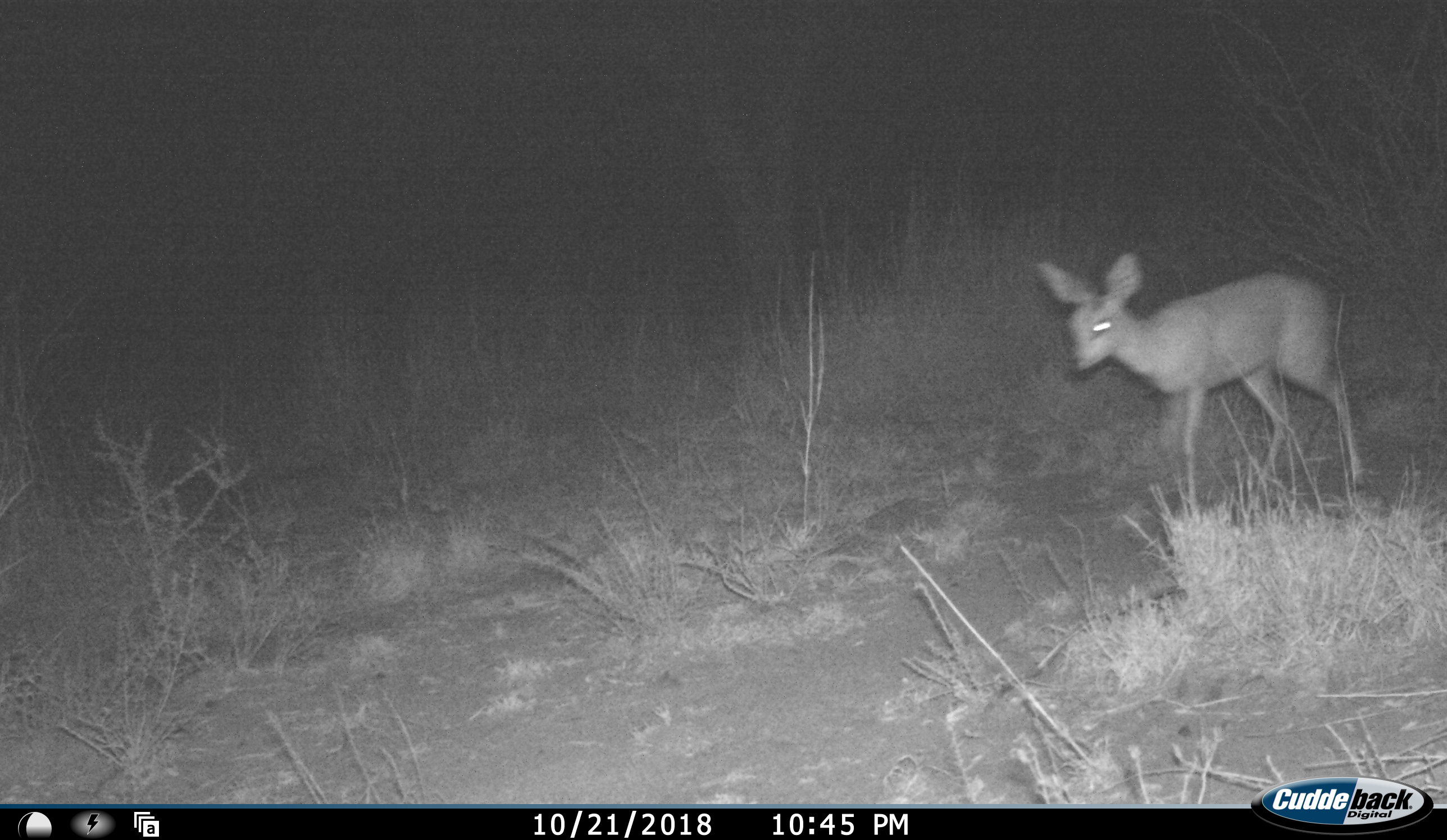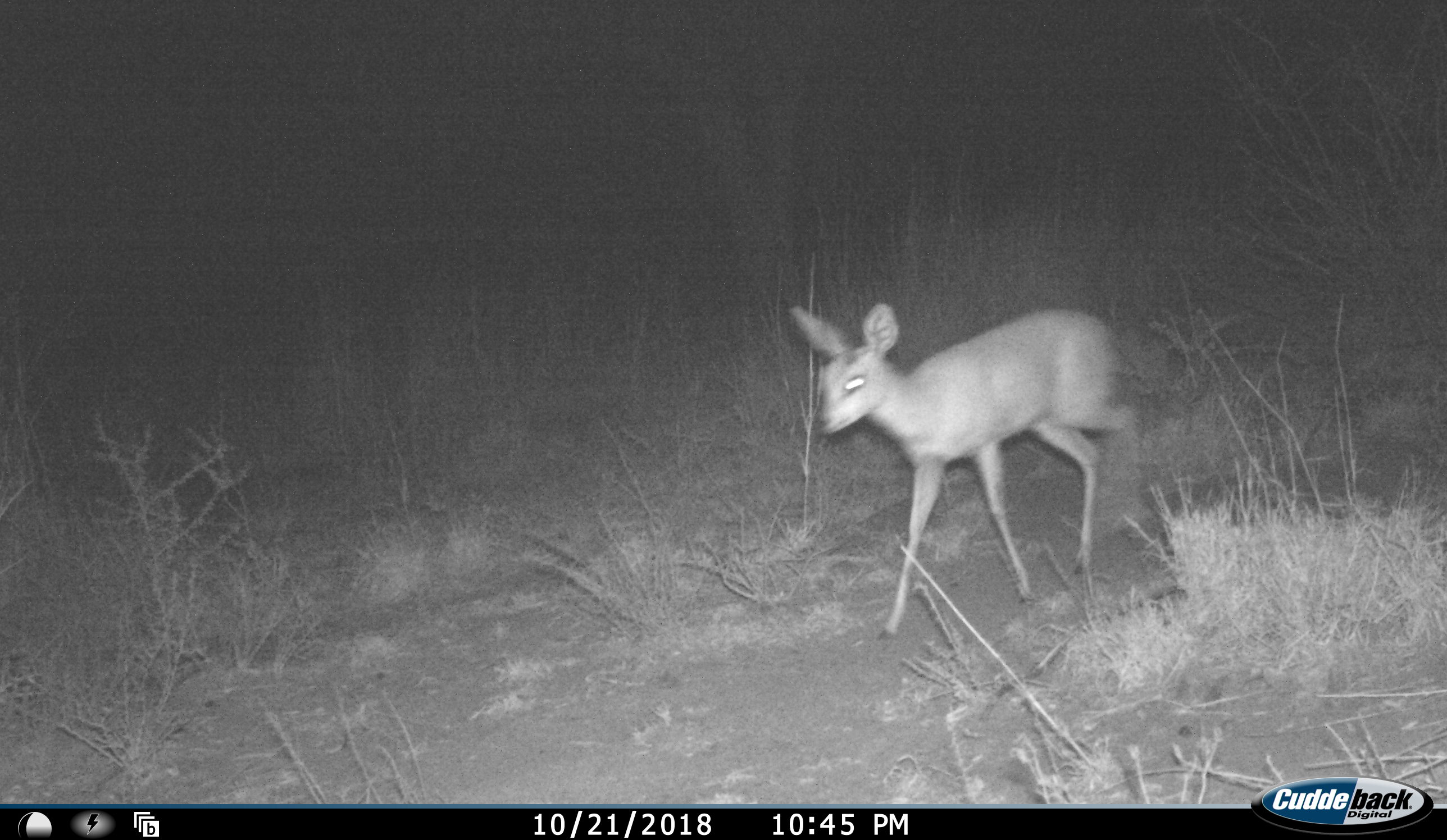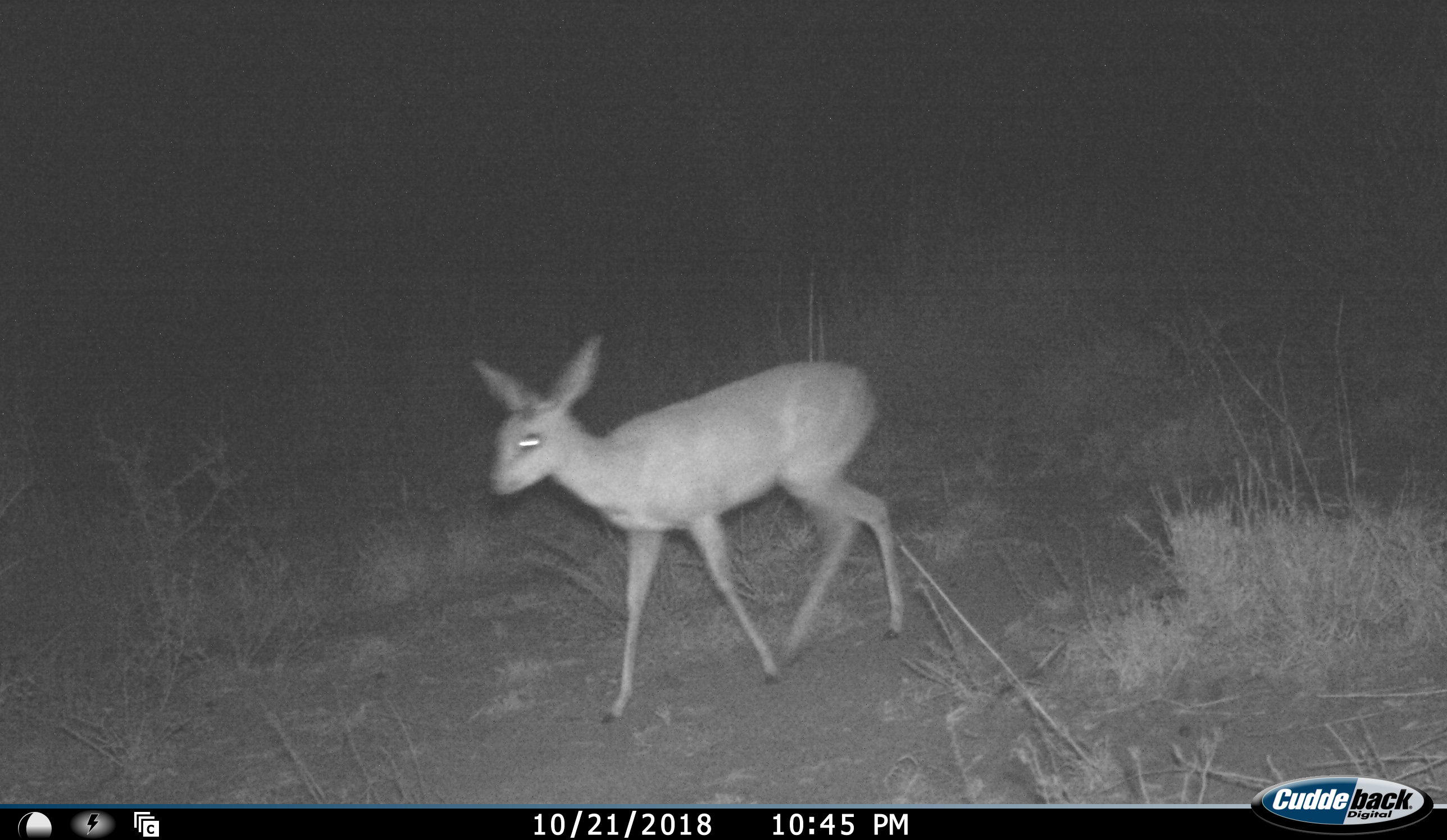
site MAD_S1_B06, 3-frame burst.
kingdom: Animalia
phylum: Chordata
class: Mammalia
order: Artiodactyla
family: Bovidae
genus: Raphicerus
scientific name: Raphicerus campestris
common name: steenbok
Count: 1.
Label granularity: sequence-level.